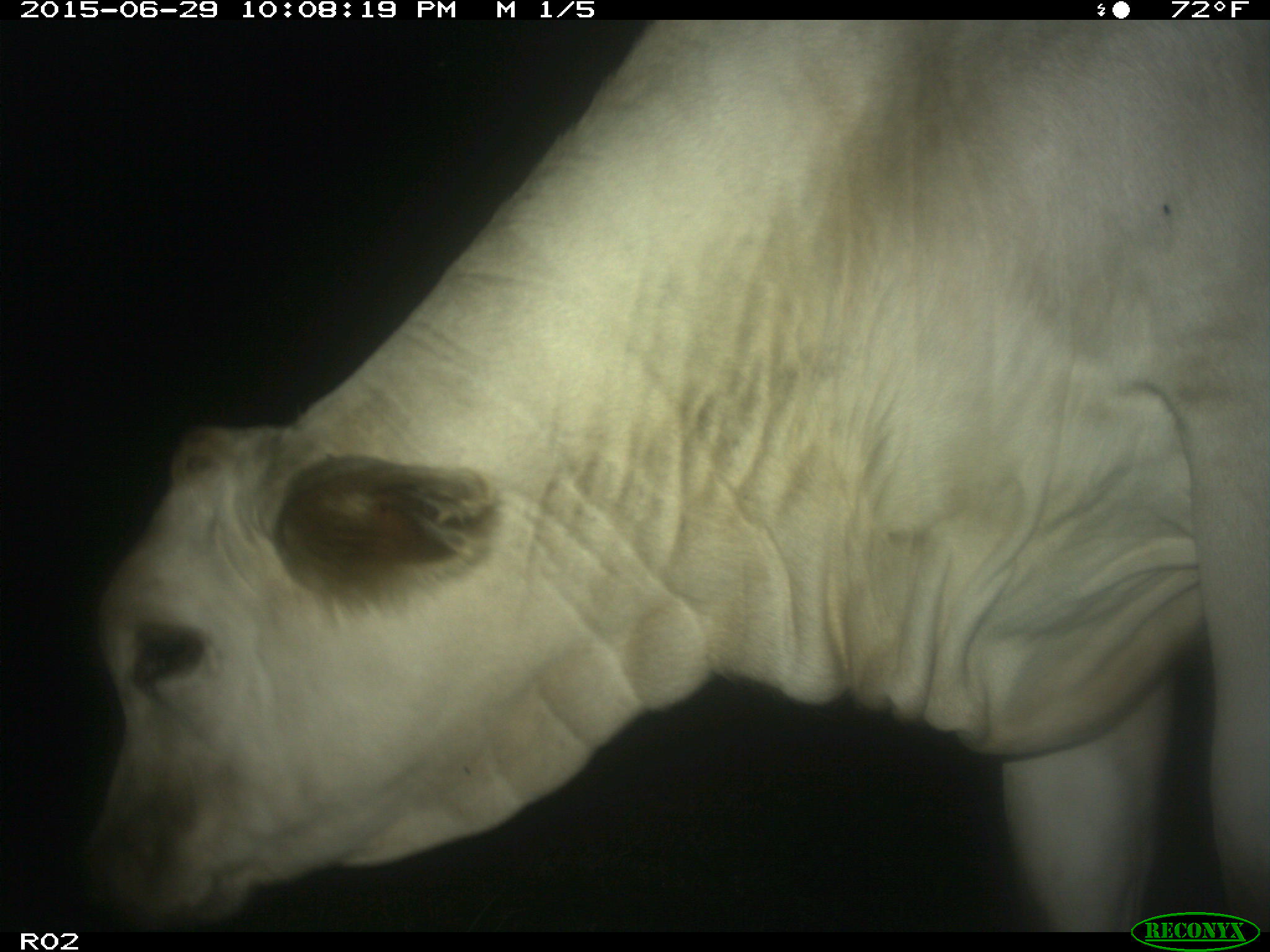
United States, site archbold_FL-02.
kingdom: Animalia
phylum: Chordata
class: Mammalia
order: Artiodactyla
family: Bovidae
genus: Bos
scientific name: Bos taurus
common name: domestic cow